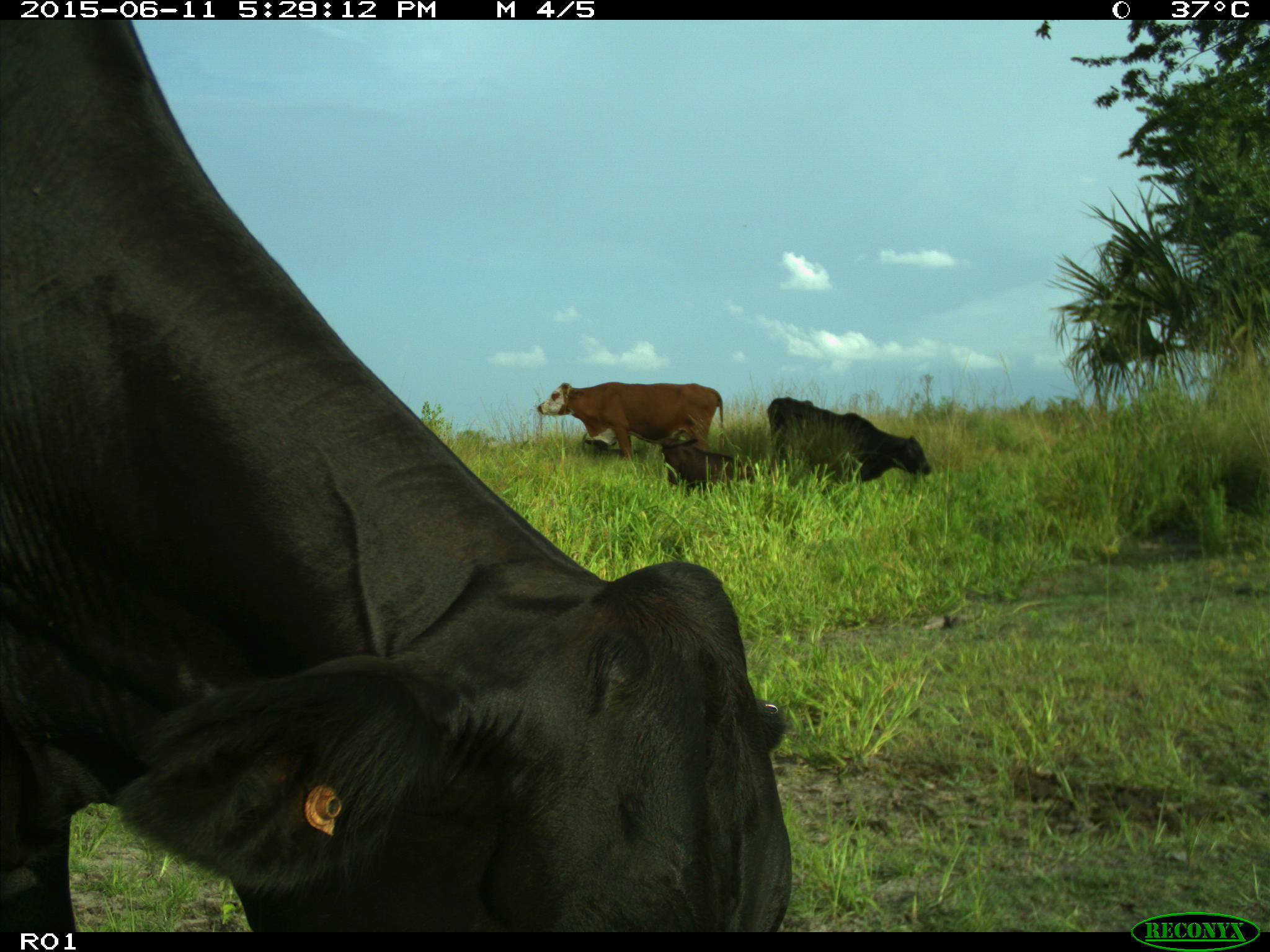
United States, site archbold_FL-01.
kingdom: Animalia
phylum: Chordata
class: Mammalia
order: Artiodactyla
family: Bovidae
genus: Bos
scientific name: Bos taurus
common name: domestic cow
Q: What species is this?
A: Bos taurus (domestic cow).